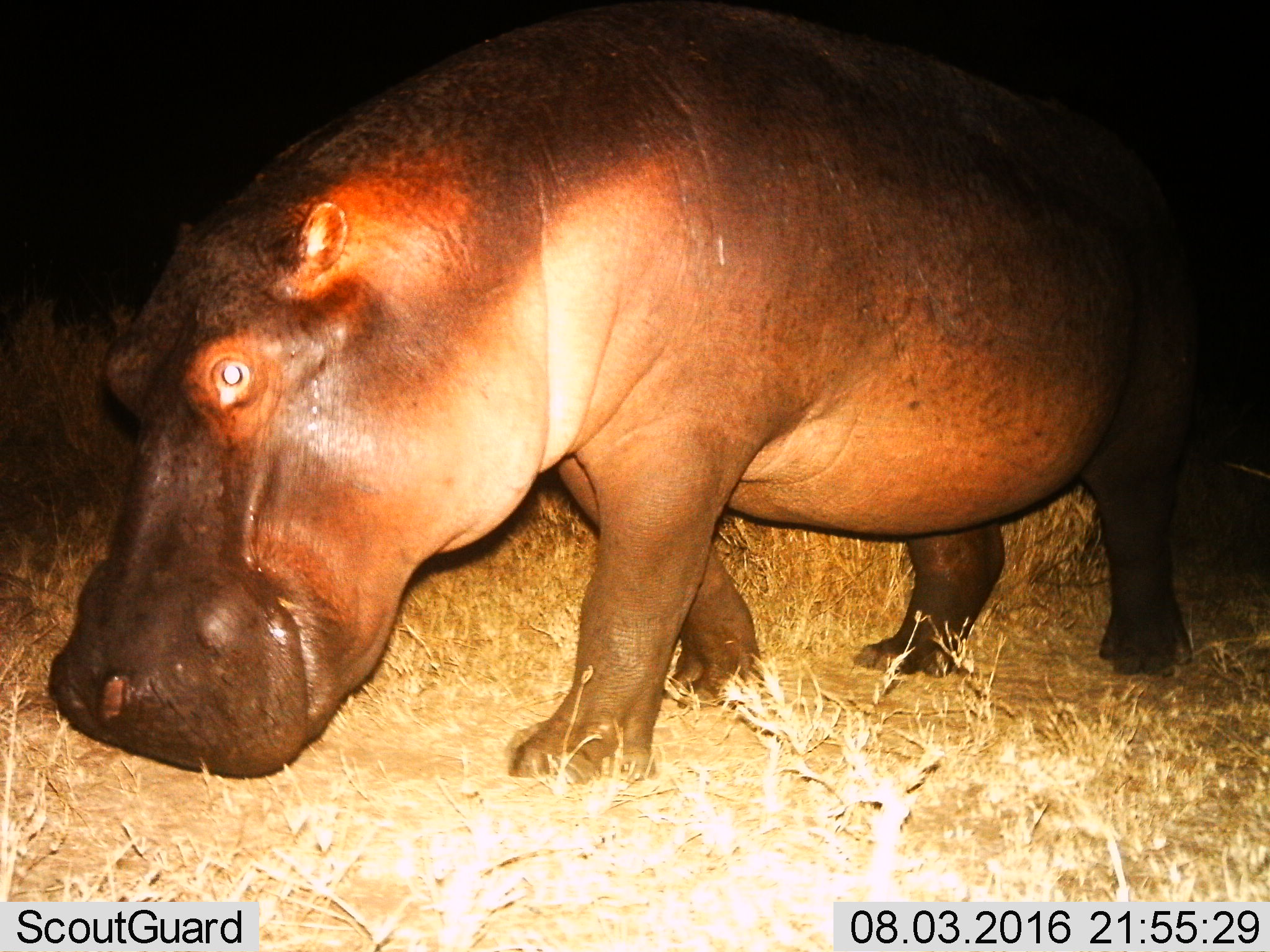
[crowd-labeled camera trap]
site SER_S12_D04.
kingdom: Animalia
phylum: Chordata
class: Mammalia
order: Artiodactyla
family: Hippopotamidae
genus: Hippopotamus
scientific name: Hippopotamus amphibius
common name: hippopotamus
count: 1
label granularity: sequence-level